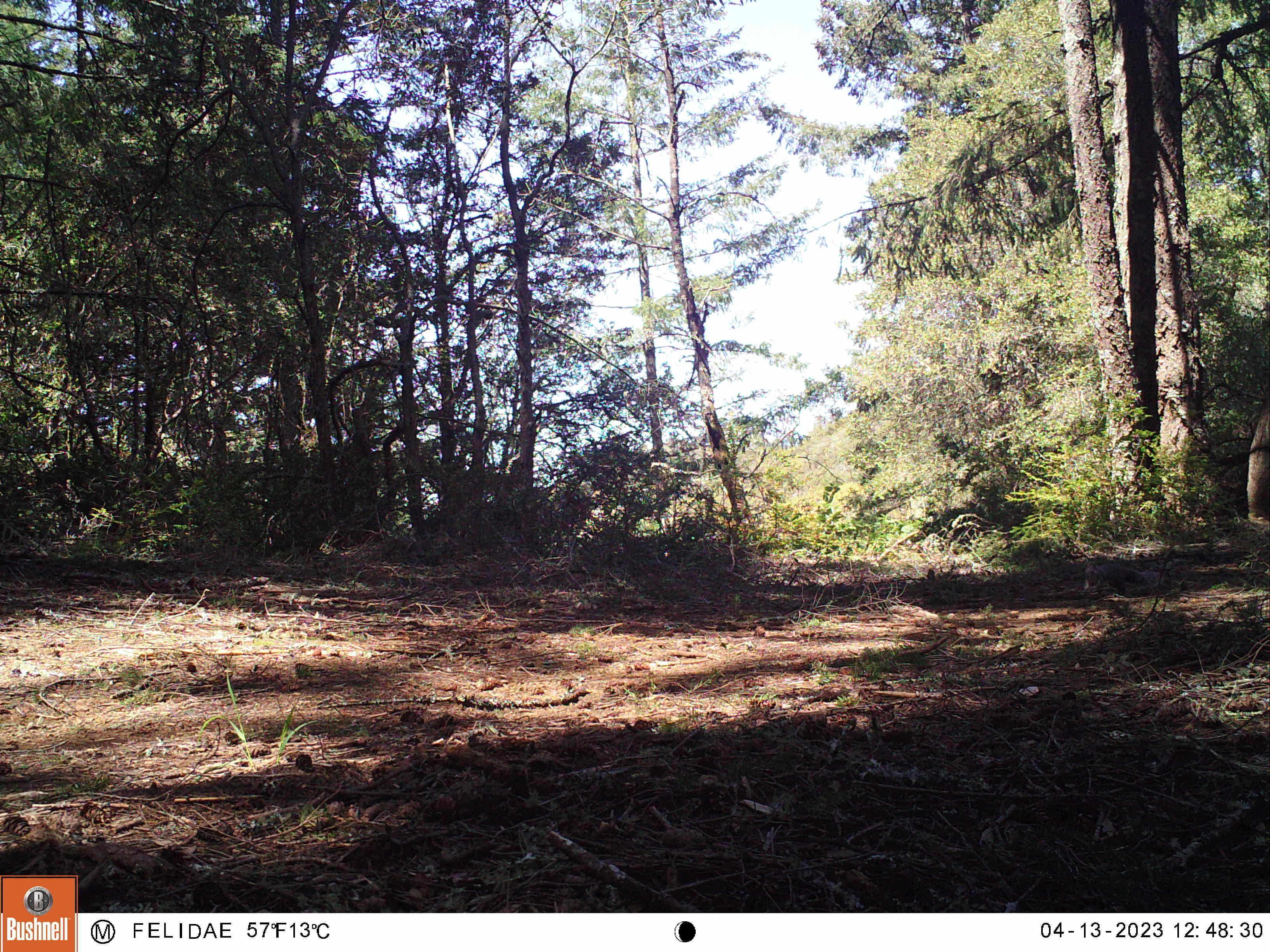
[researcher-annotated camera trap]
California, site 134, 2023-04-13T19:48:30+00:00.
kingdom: Animalia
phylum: Chordata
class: Mammalia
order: Rodentia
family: Sciuridae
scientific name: Sciuridae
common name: squirrel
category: unknown squirrel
Unknown squirrel (squirrel) (Sciuridae).